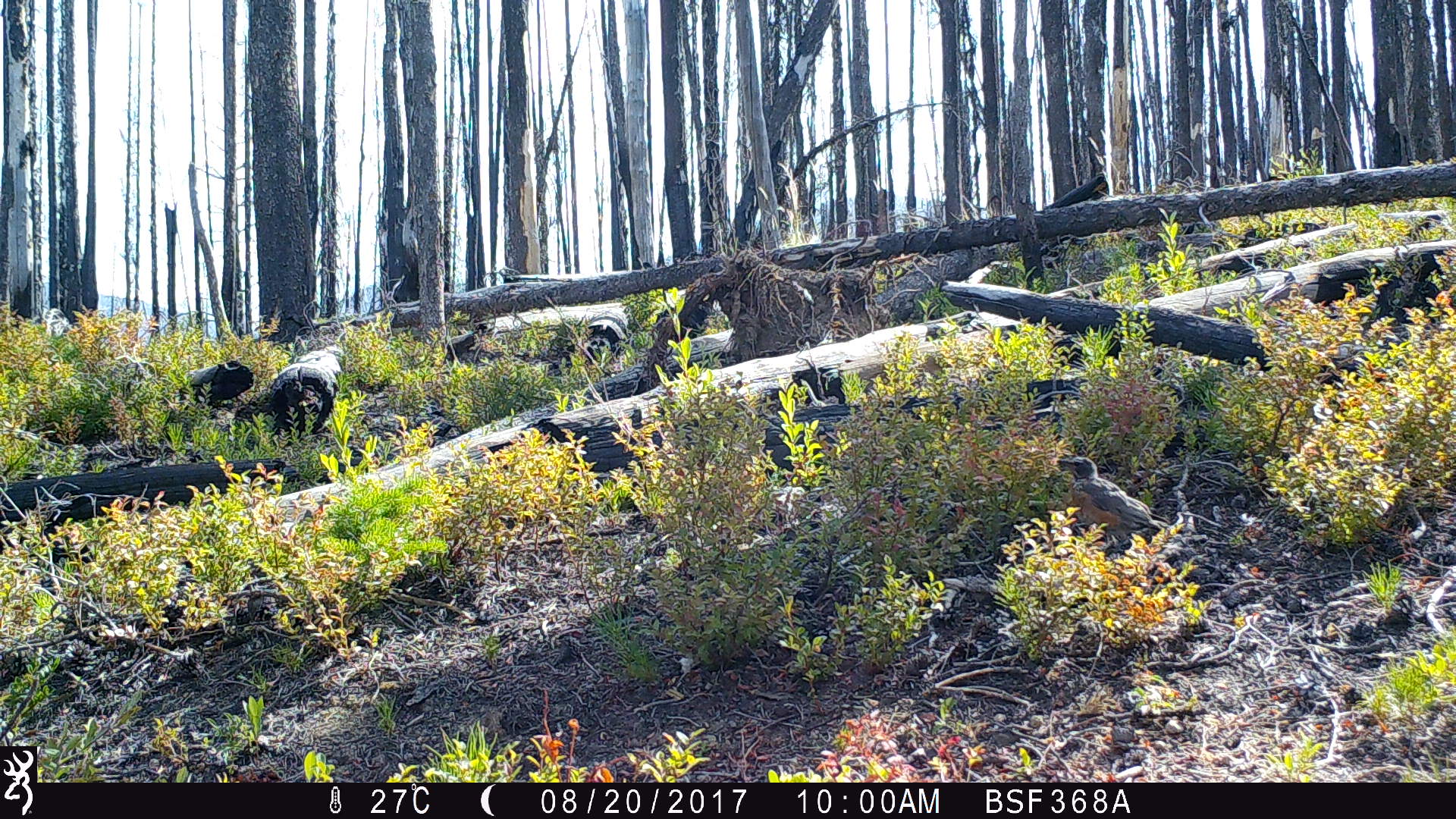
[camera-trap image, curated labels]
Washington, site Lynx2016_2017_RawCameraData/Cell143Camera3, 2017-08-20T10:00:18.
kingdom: Animalia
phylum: Chordata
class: Aves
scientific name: Aves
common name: birds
Aves (birds). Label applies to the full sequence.